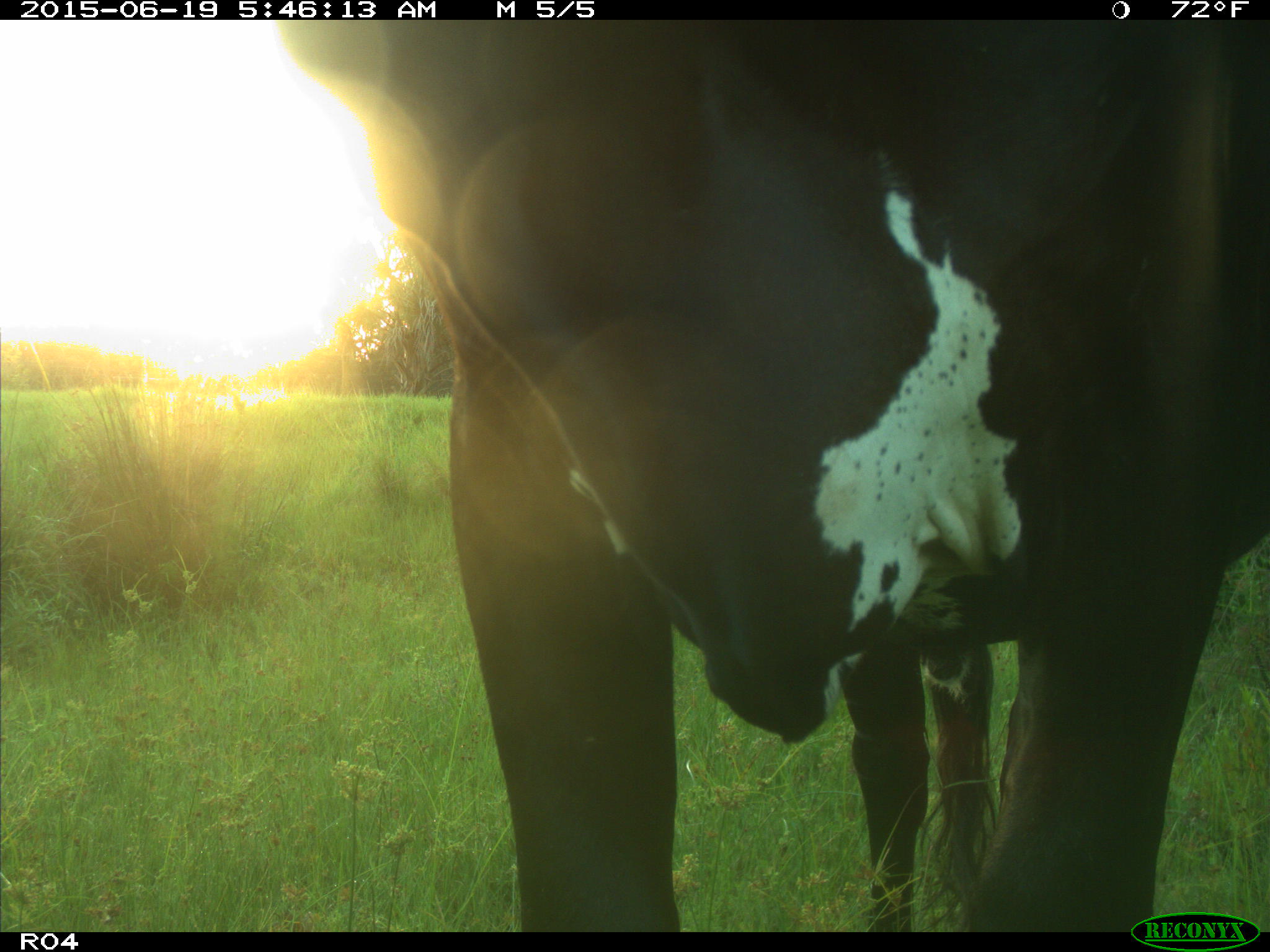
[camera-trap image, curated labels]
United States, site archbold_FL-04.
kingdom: Animalia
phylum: Chordata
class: Mammalia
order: Artiodactyla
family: Bovidae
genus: Bos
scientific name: Bos taurus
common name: domestic cow